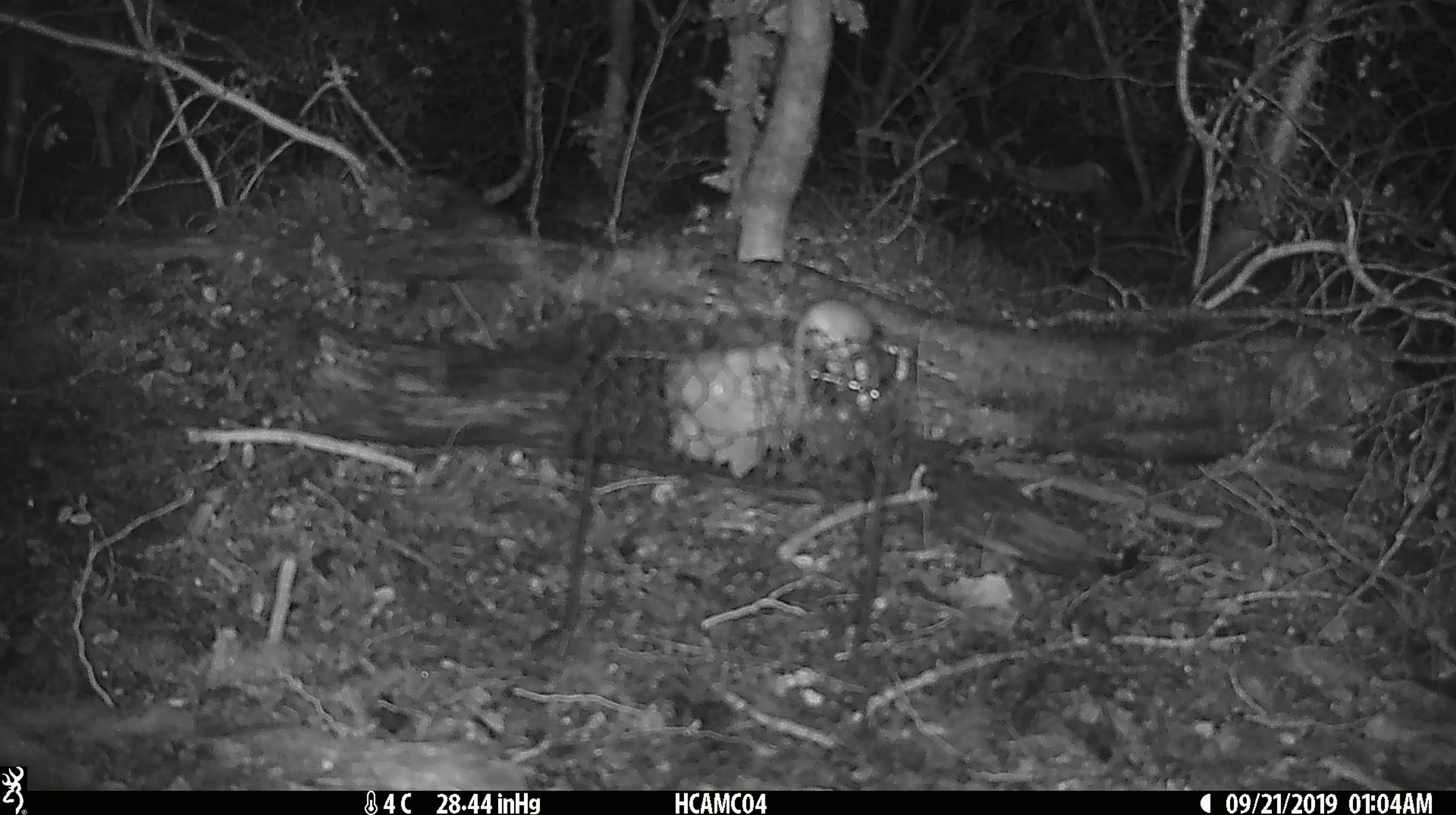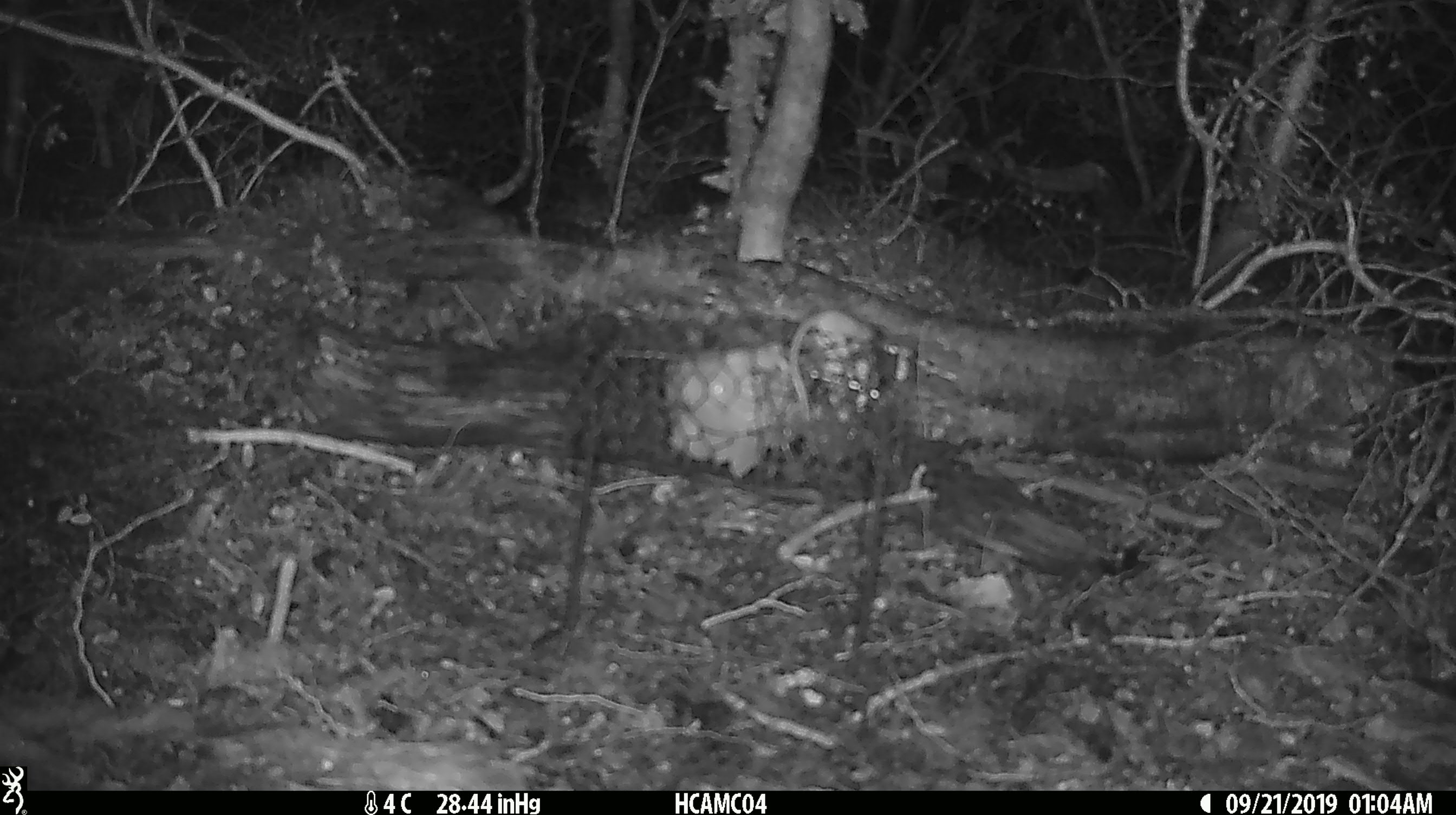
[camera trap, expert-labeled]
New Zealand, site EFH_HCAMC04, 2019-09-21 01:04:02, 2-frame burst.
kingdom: Animalia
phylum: Chordata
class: Mammalia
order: Rodentia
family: Muridae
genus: Mus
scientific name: Mus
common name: mouse